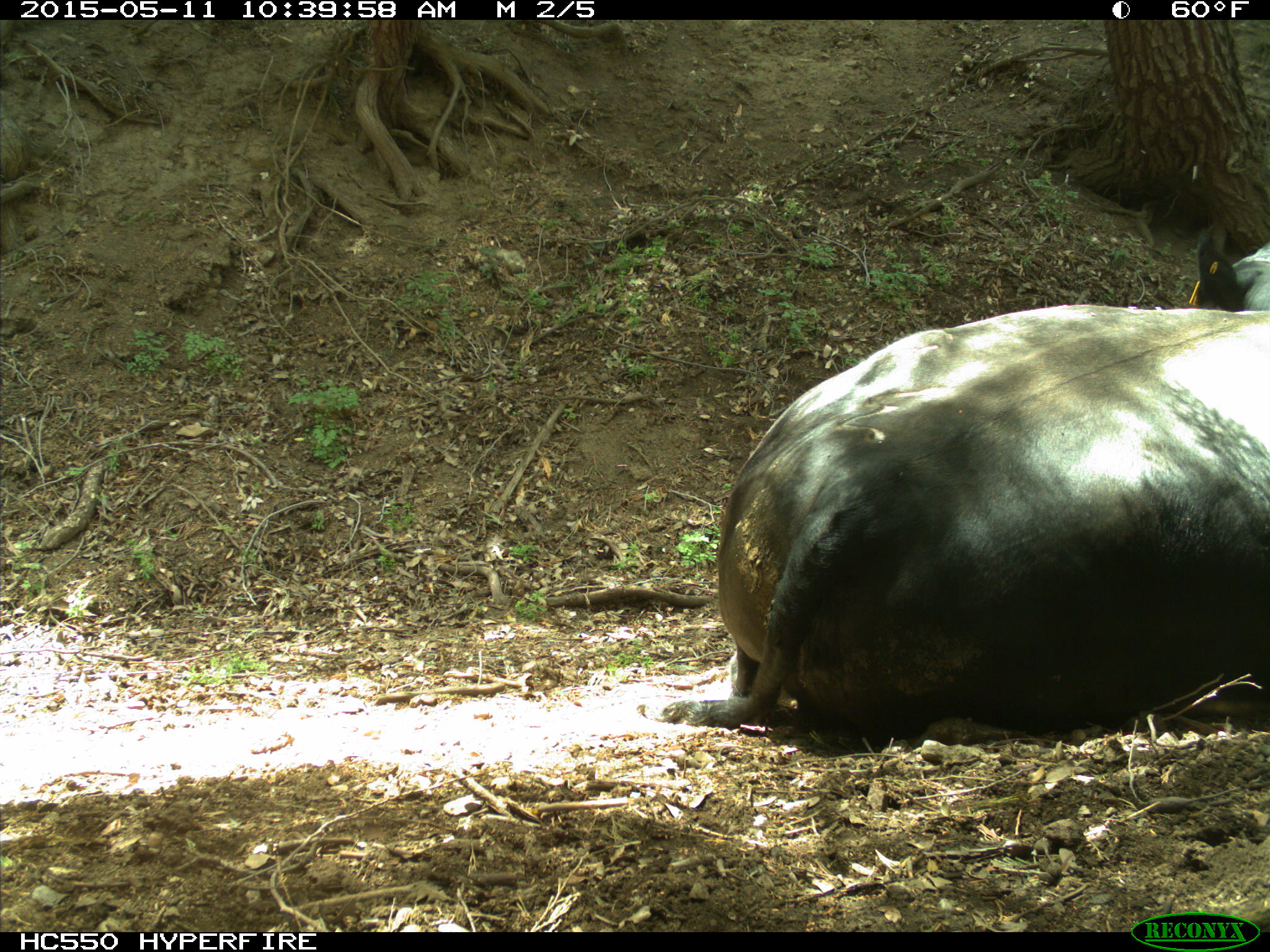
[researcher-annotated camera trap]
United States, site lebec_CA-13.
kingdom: Animalia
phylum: Chordata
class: Mammalia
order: Artiodactyla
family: Bovidae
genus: Bos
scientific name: Bos taurus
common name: domestic cow